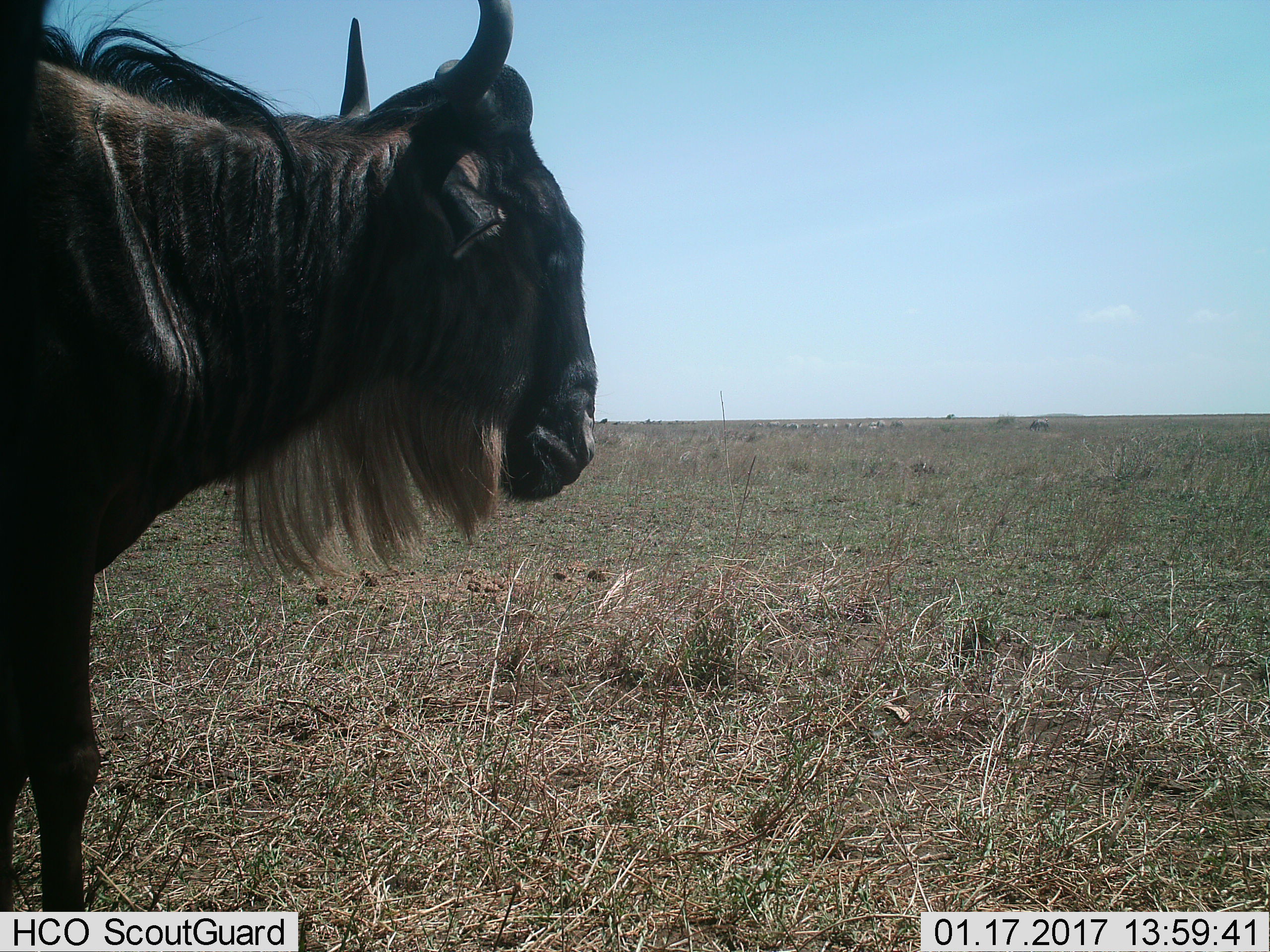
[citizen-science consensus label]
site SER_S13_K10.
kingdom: Animalia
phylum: Chordata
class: Mammalia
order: Artiodactyla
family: Bovidae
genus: Connochaetes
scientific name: Connochaetes taurinus taurinus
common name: blue wildebeest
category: wildebeestblue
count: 1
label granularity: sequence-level